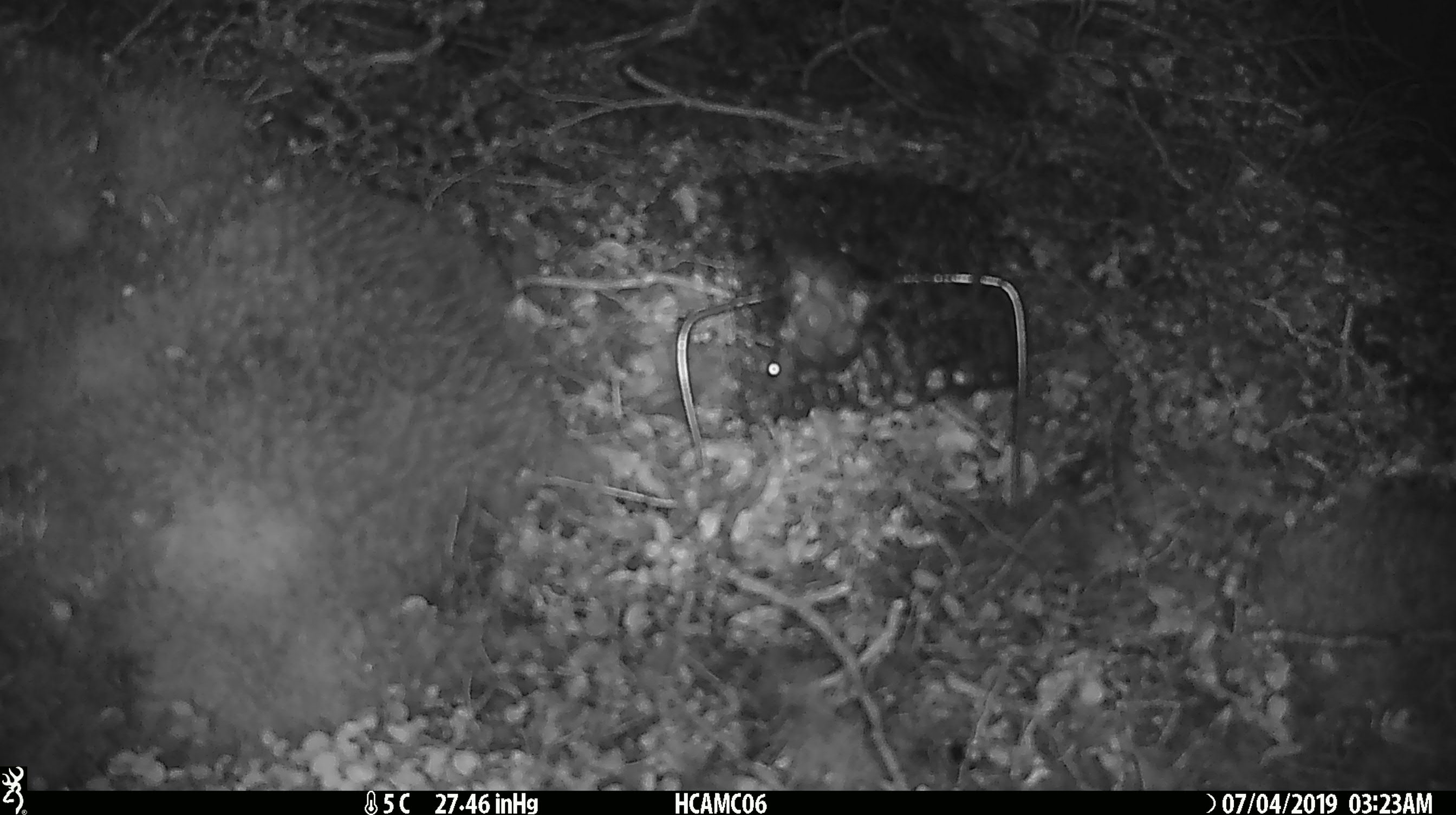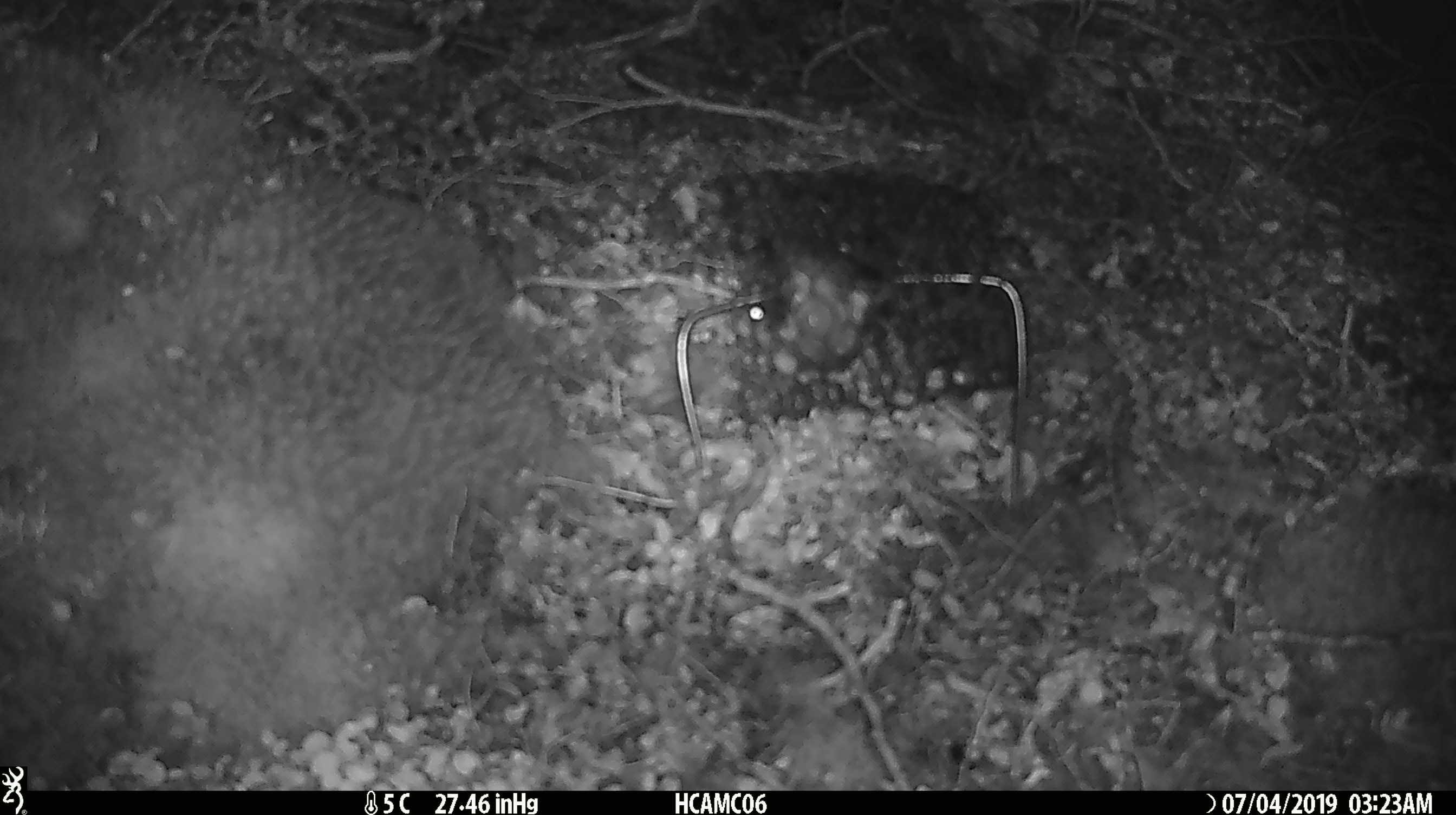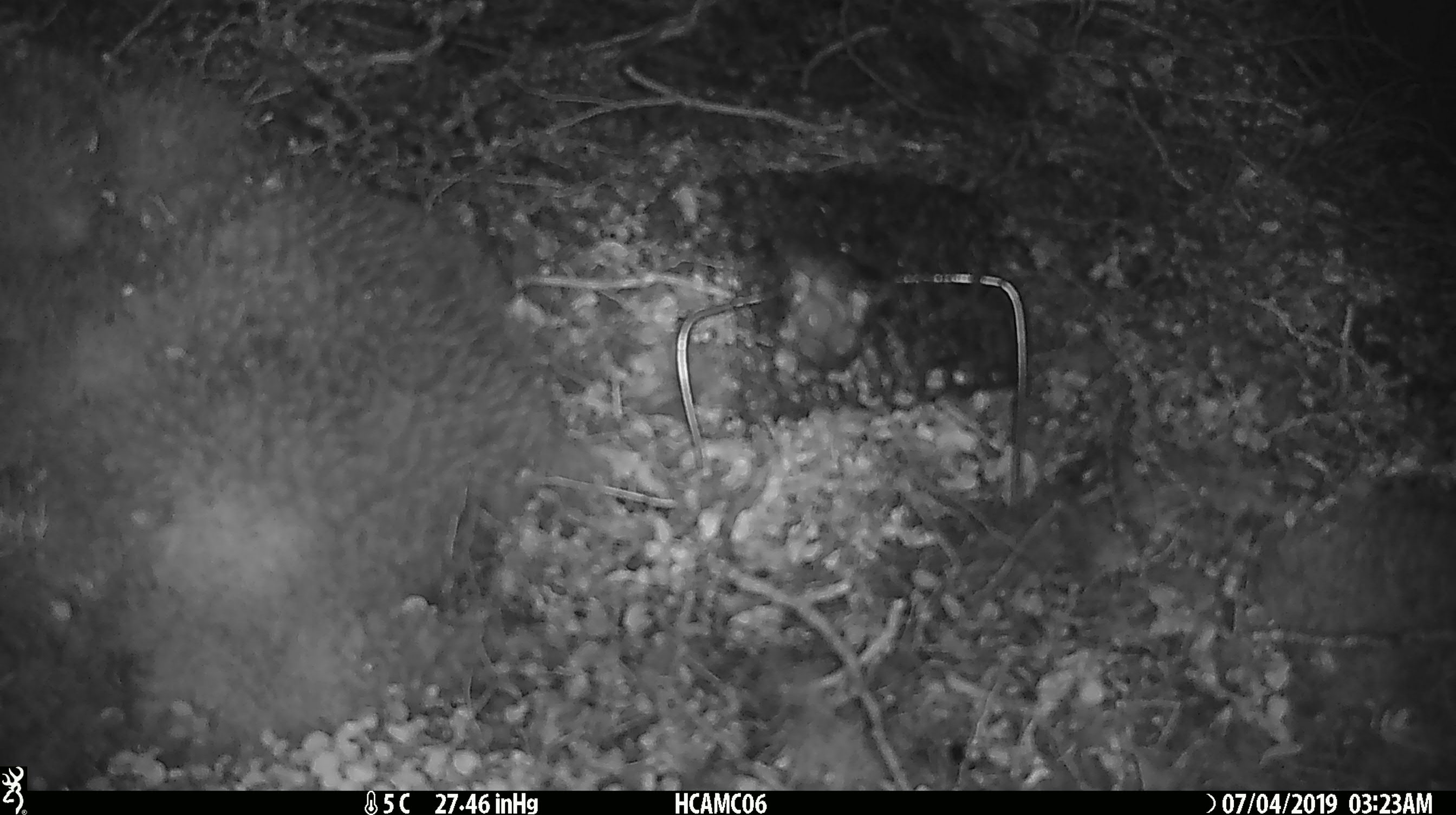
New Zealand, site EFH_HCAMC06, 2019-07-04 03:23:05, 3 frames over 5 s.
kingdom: Animalia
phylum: Chordata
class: Mammalia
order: Rodentia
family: Muridae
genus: Mus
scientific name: Mus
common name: mouse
Mouse (Mus).